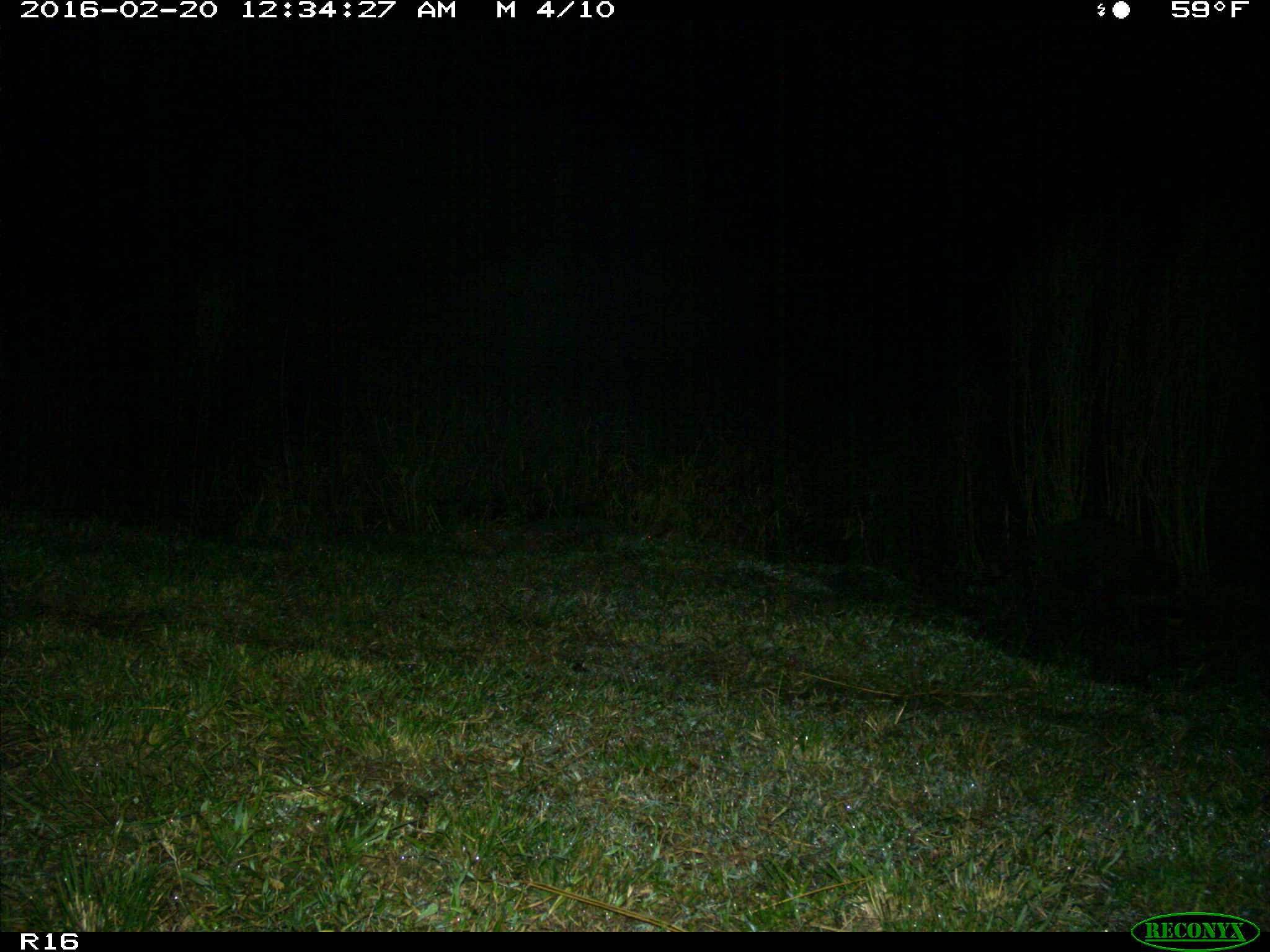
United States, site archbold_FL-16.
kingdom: Animalia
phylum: Chordata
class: Mammalia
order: Carnivora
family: Procyonidae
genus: Procyon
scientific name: Procyon lotor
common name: common raccoon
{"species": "Procyon lotor (common raccoon)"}